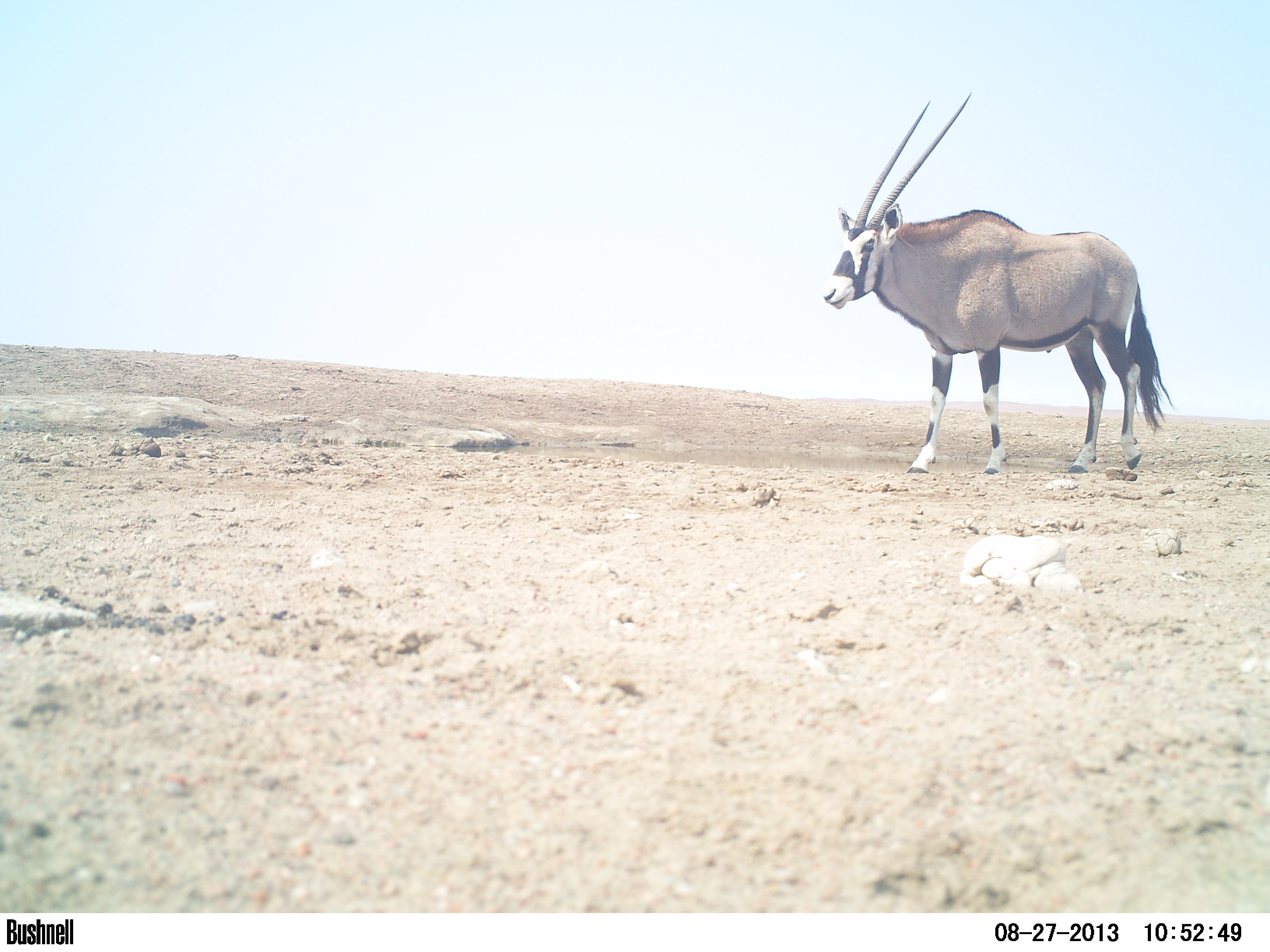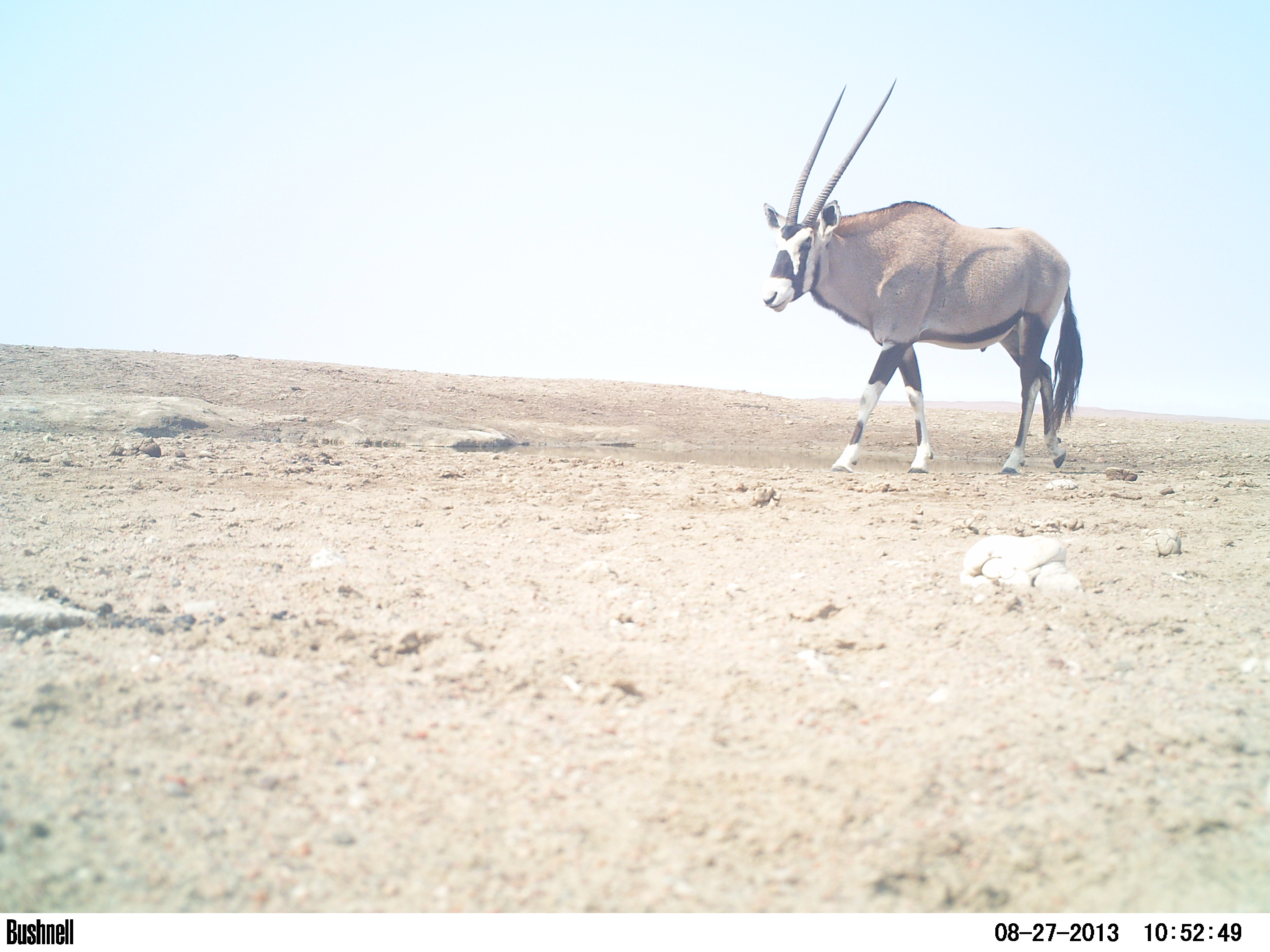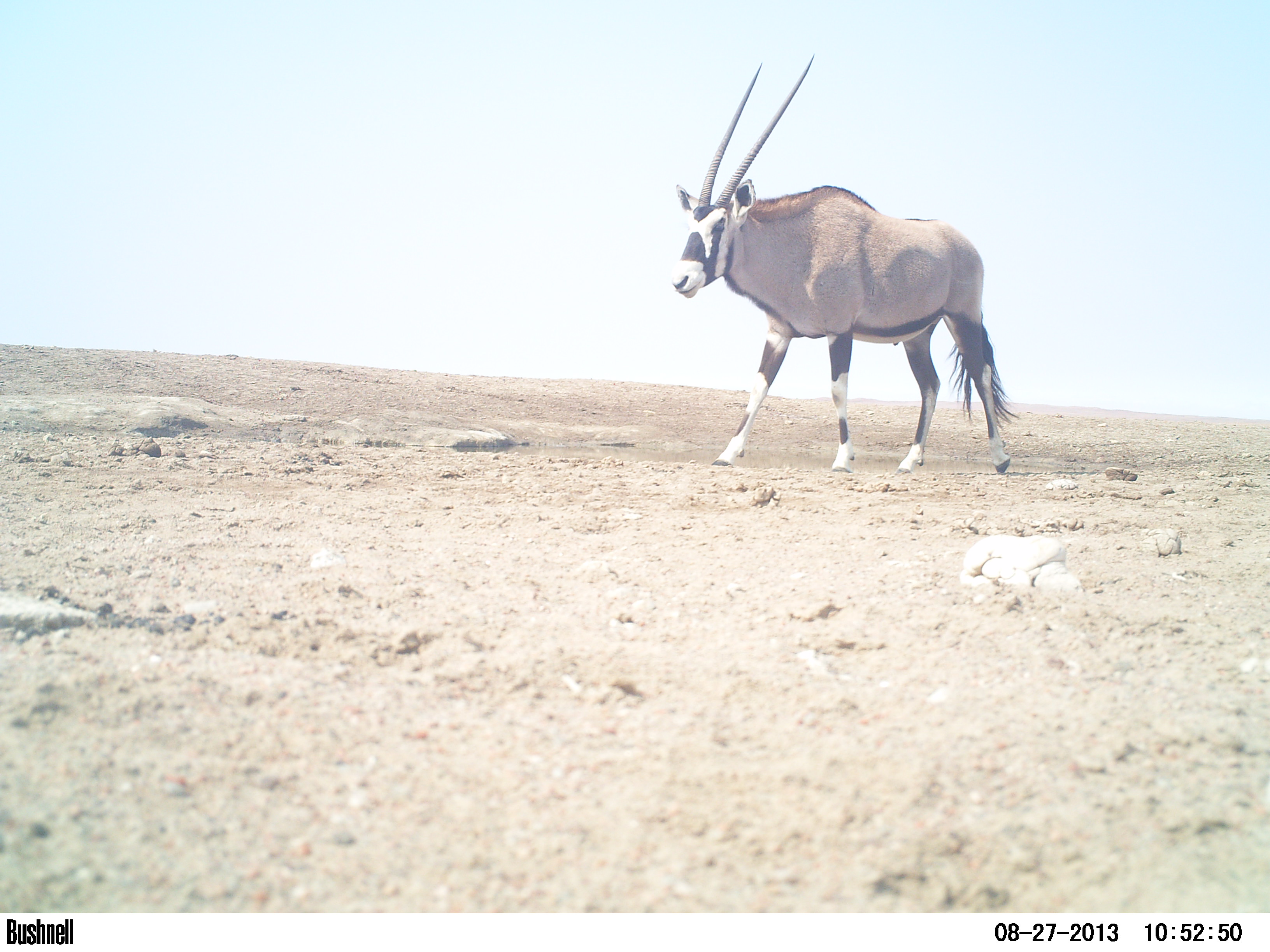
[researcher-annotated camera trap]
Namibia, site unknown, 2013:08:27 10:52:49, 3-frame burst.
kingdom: Animalia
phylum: Chordata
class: Mammalia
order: Artiodactyla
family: Bovidae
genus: Oryx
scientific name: Oryx gazella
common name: gemsbok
Oryx gazella (gemsbok).